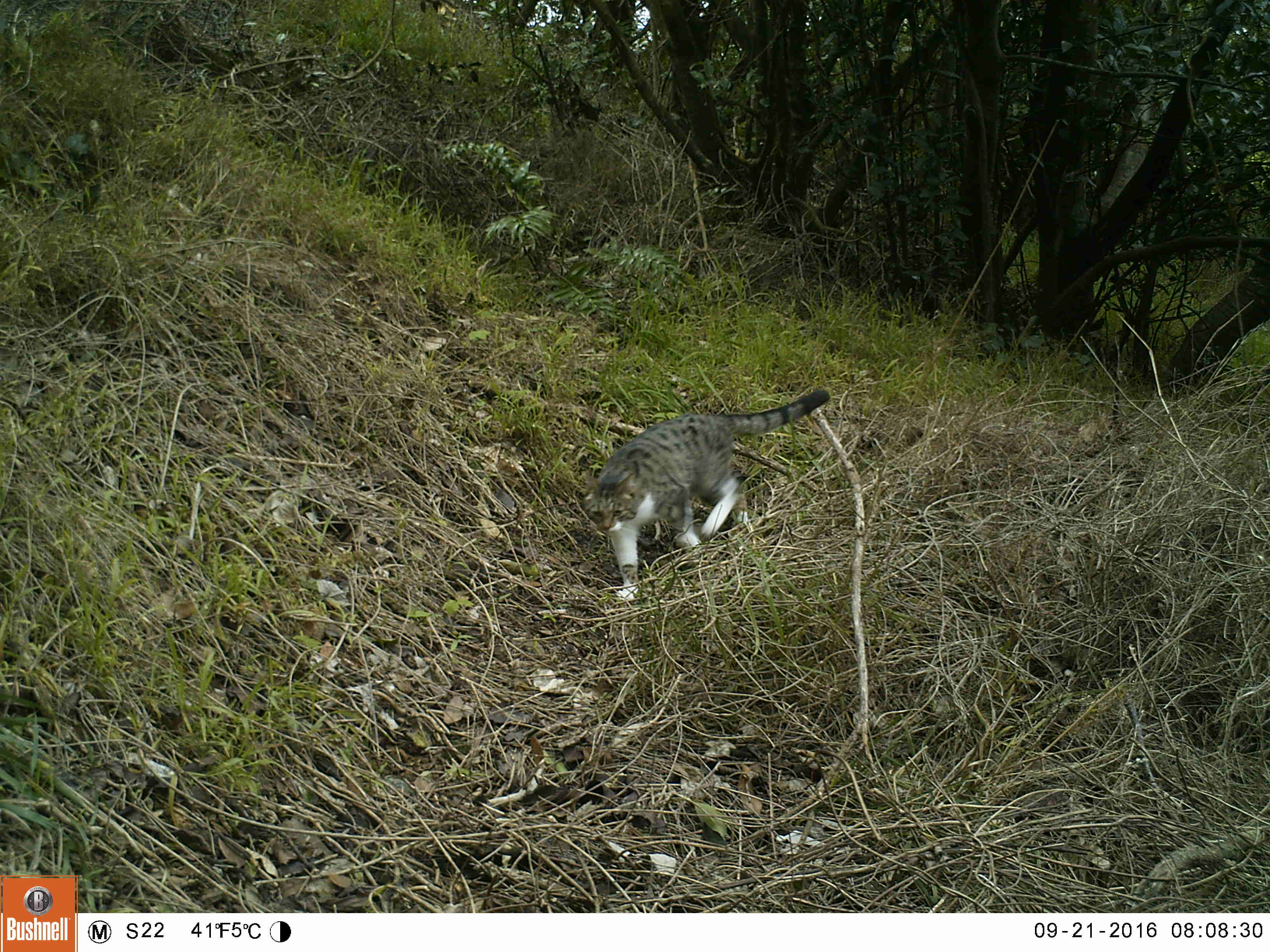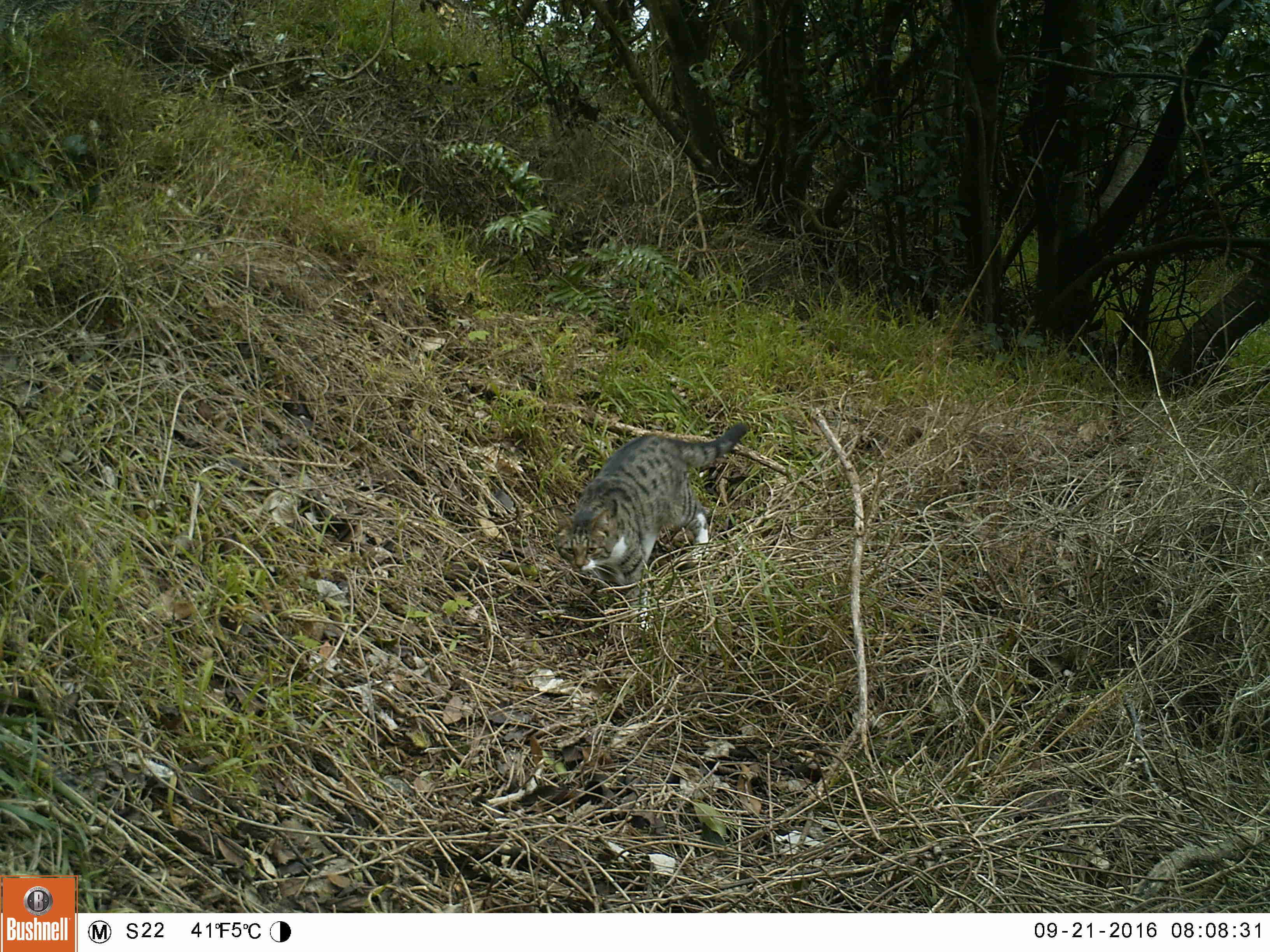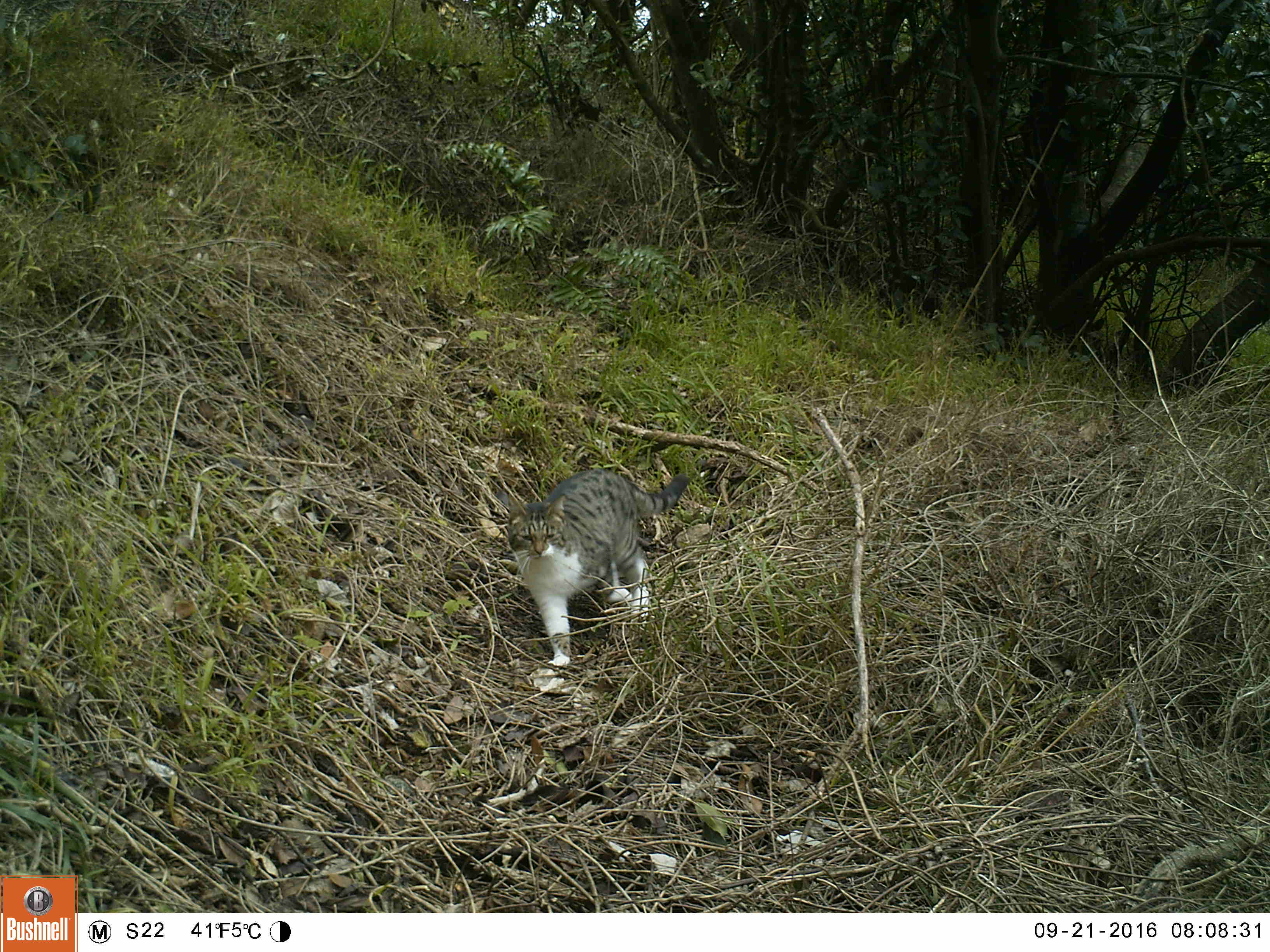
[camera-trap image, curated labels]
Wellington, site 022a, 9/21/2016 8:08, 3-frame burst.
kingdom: Animalia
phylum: Chordata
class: Mammalia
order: Carnivora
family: Felidae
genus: Felis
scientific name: Felis catus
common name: cat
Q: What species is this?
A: Cat (Felis catus).